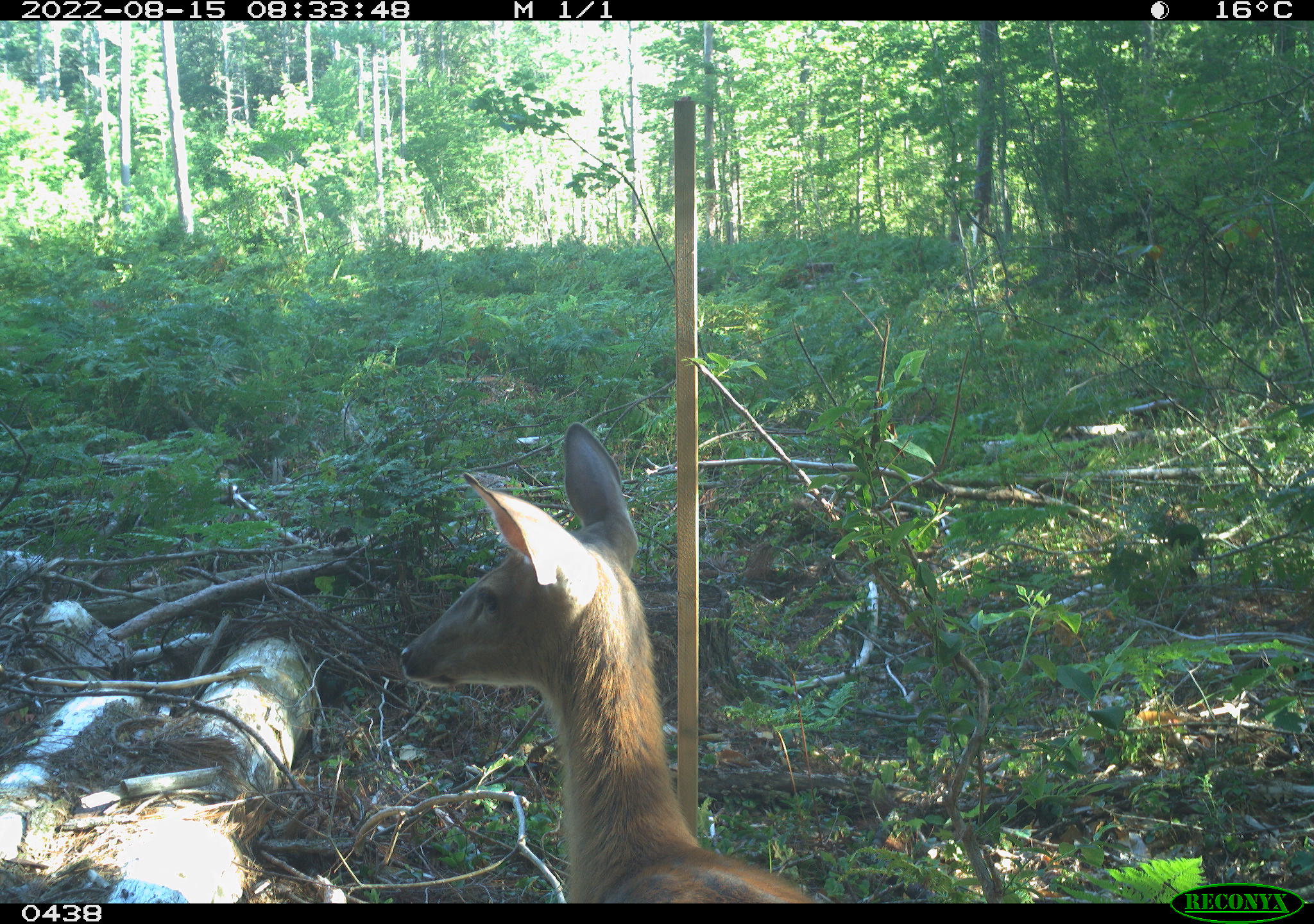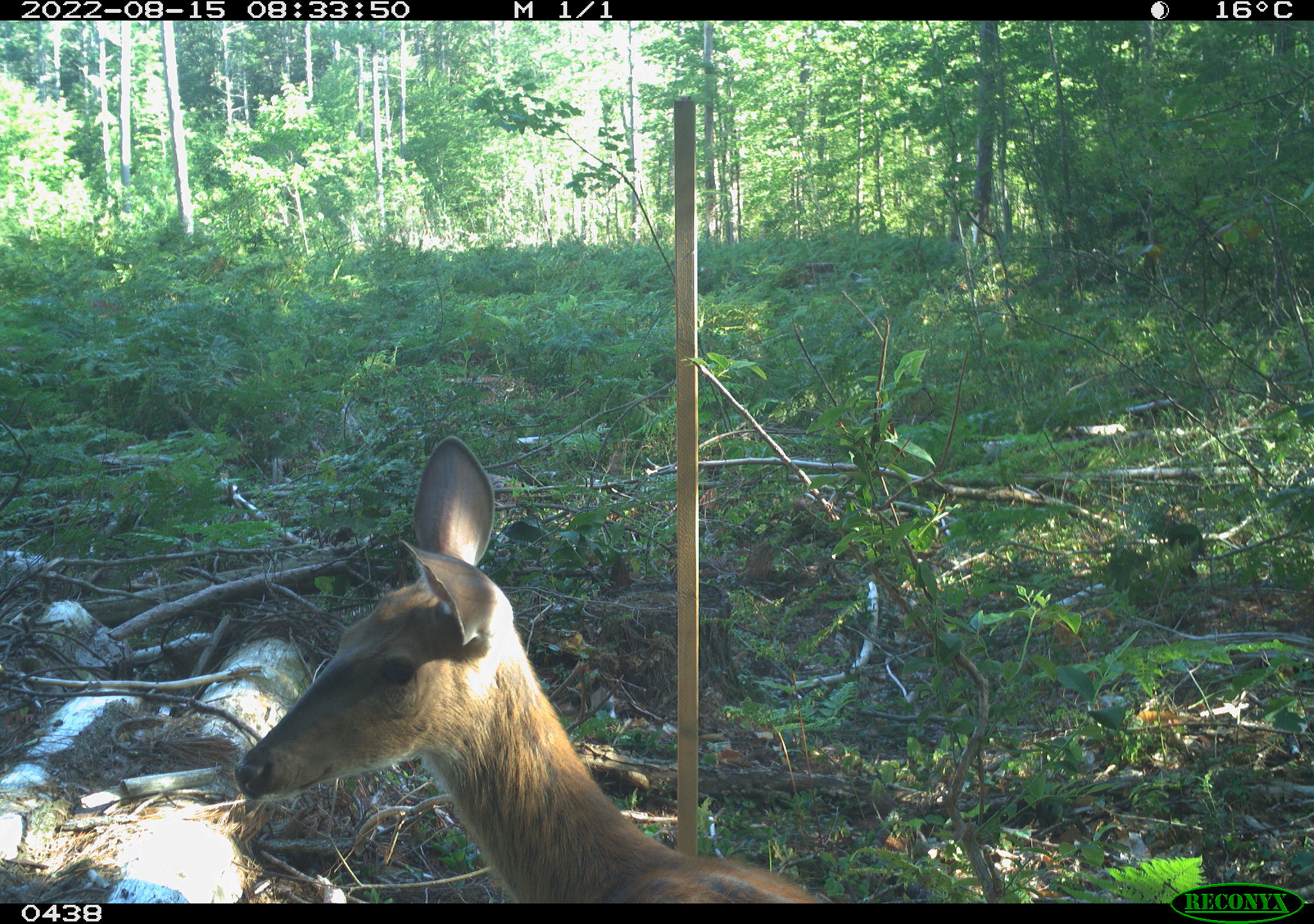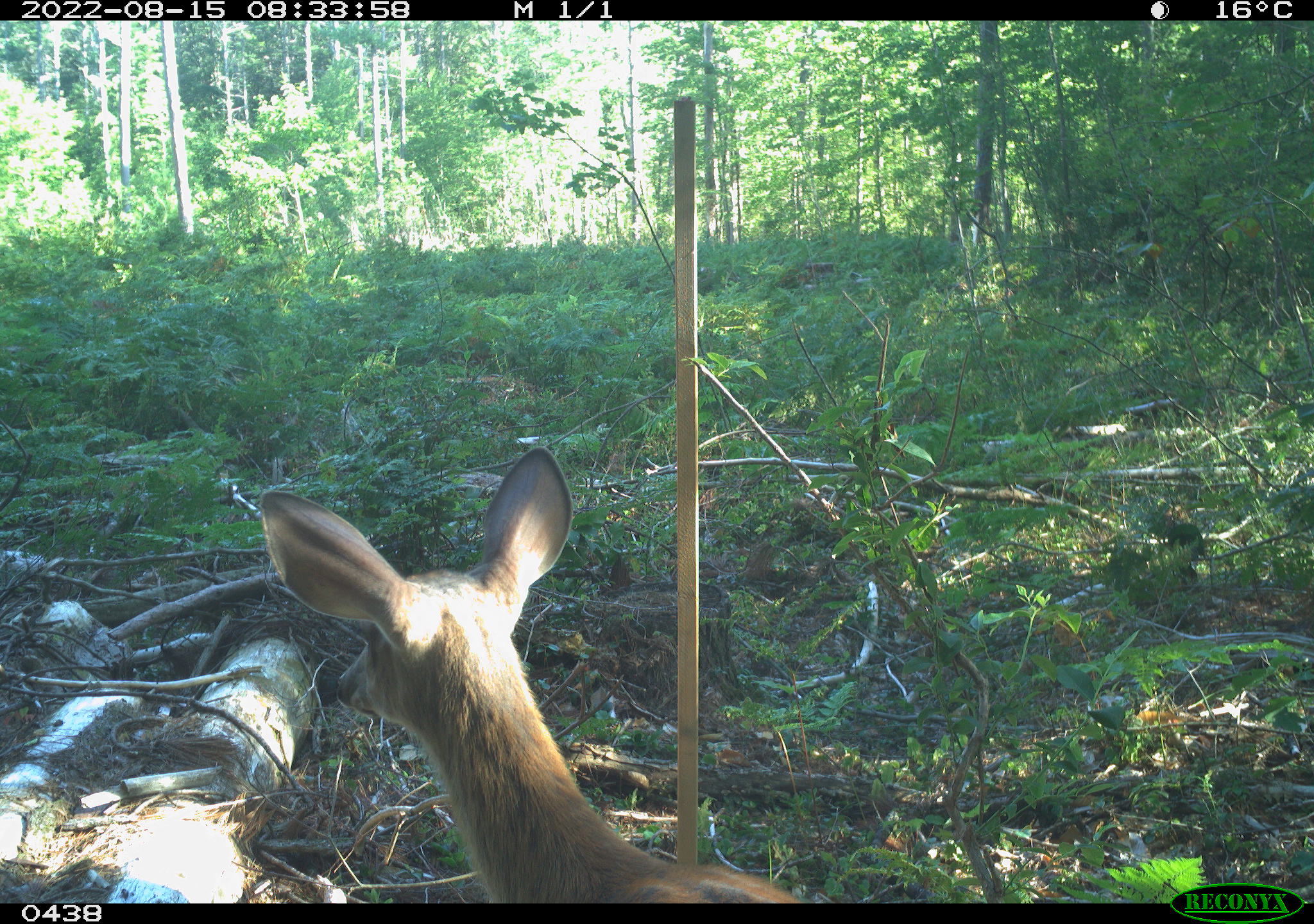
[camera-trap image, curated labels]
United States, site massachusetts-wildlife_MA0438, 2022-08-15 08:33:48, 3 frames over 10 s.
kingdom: Animalia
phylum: Chordata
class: Mammalia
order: Artiodactyla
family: Cervidae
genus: Odocoileus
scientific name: Odocoileus virginianus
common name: white-tailed deer